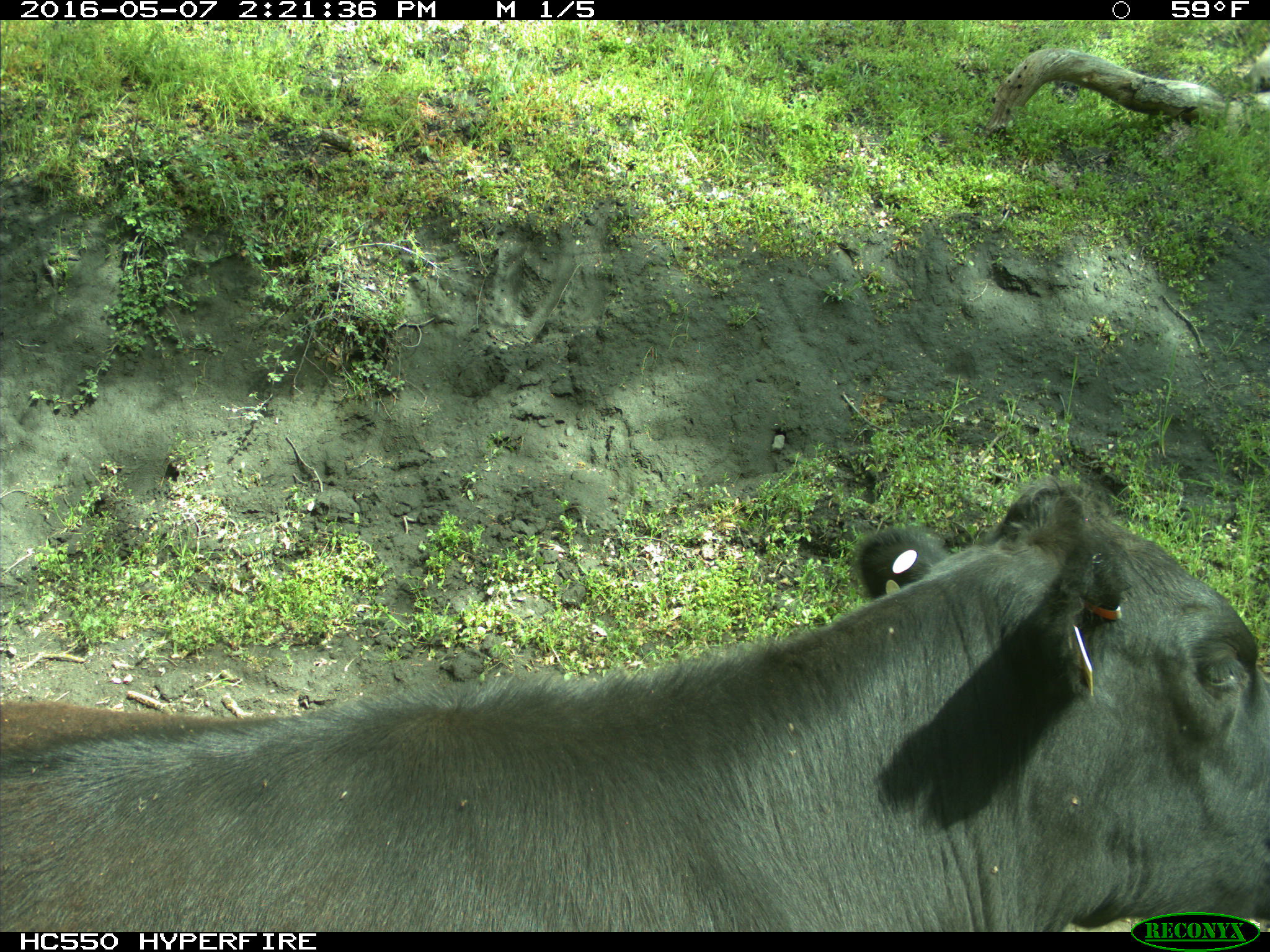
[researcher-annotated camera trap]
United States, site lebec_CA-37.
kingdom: Animalia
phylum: Chordata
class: Mammalia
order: Artiodactyla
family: Bovidae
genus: Bos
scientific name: Bos taurus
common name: domestic cow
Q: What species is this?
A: Bos taurus (domestic cow).